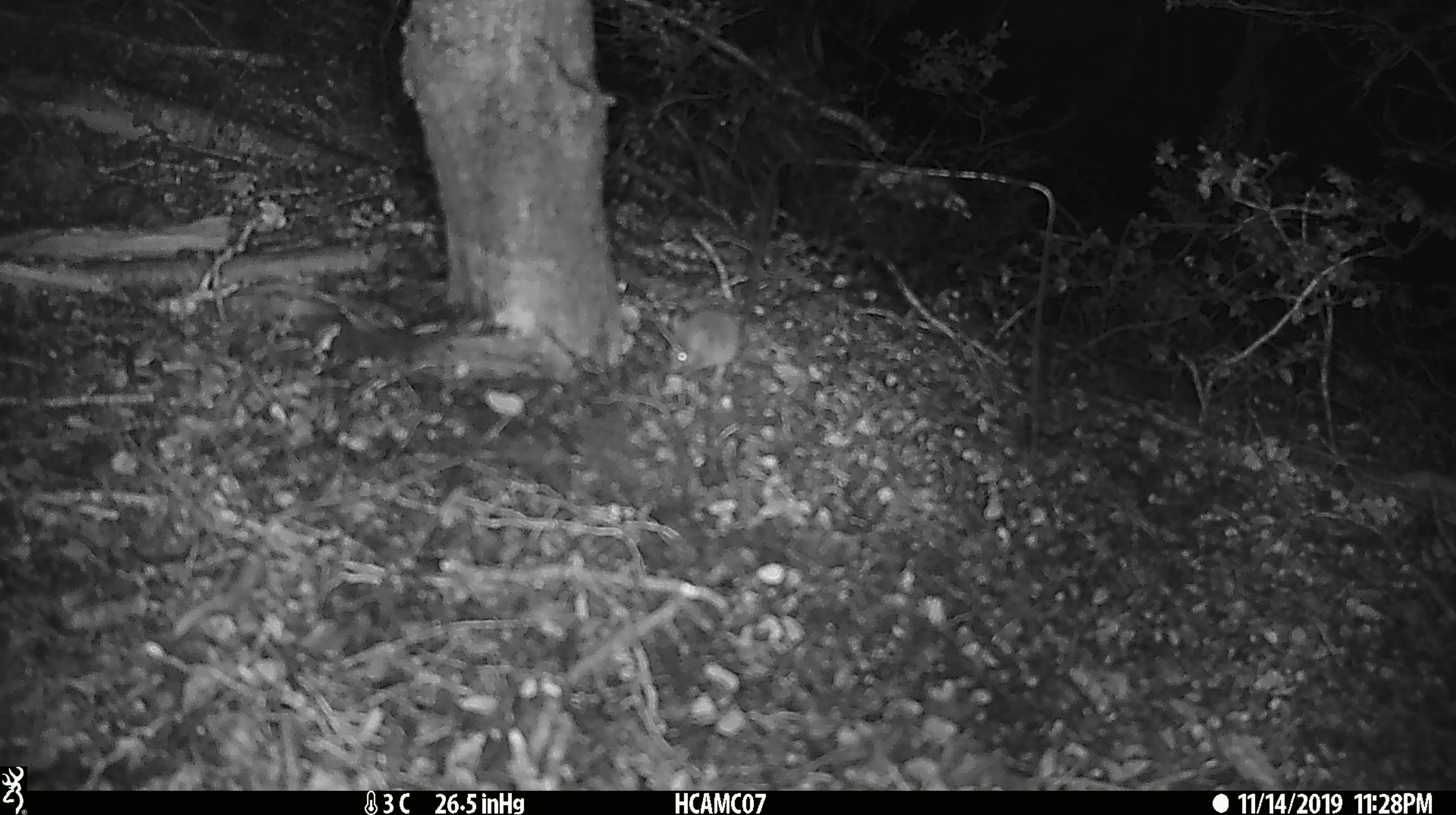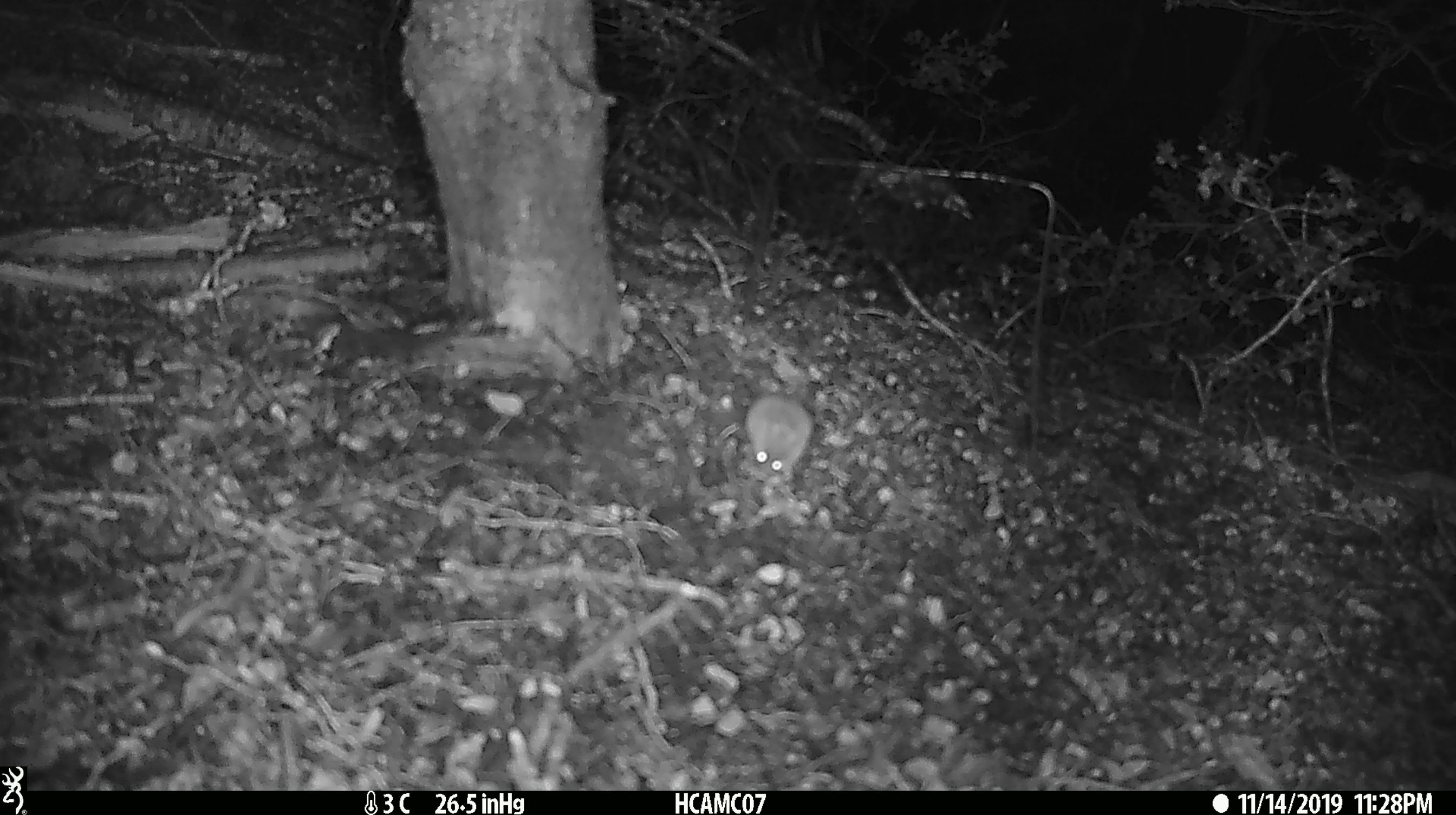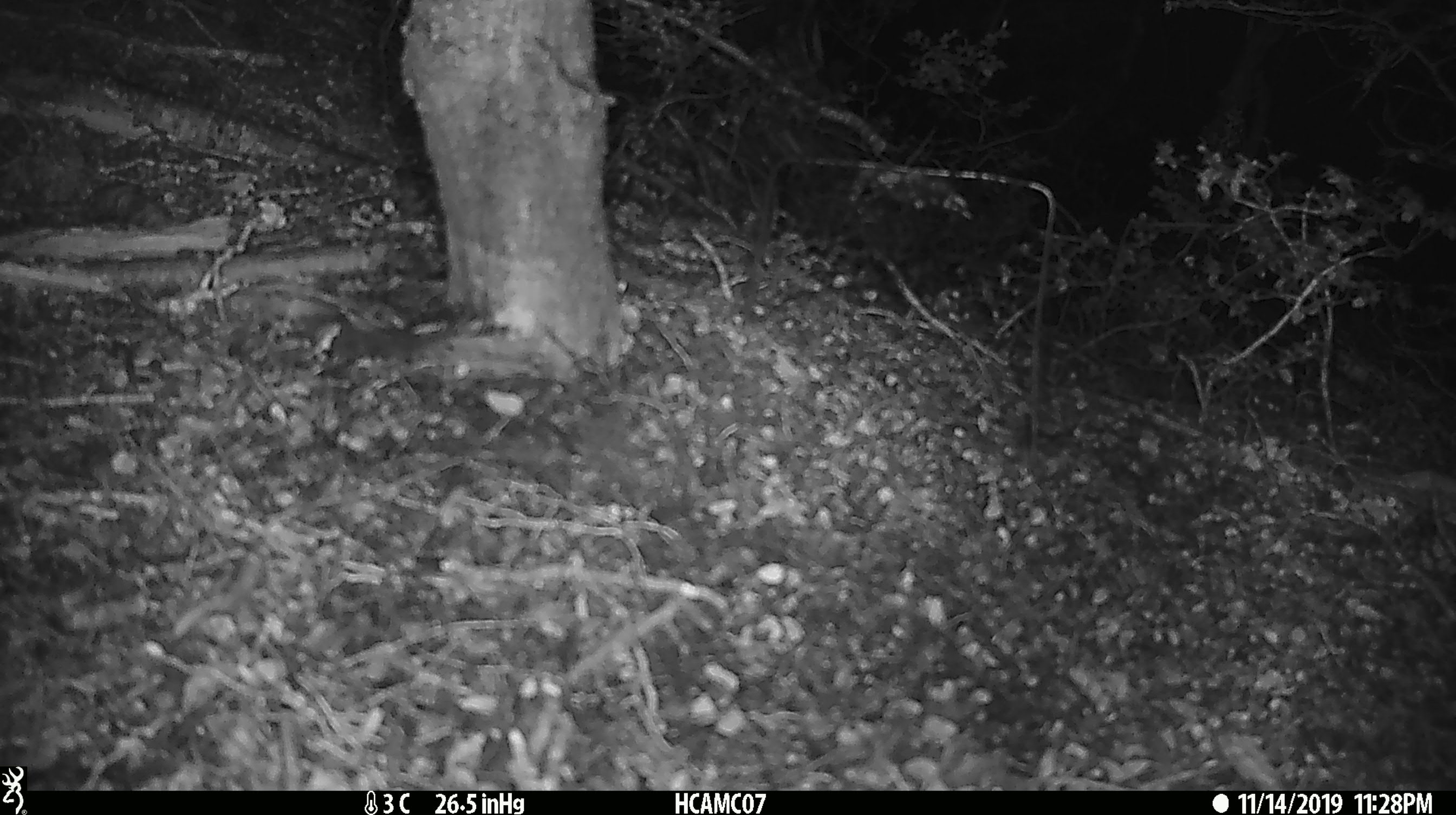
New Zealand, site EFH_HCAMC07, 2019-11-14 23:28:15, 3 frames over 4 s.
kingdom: Animalia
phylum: Chordata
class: Mammalia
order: Rodentia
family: Muridae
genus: Mus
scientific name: Mus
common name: mouse